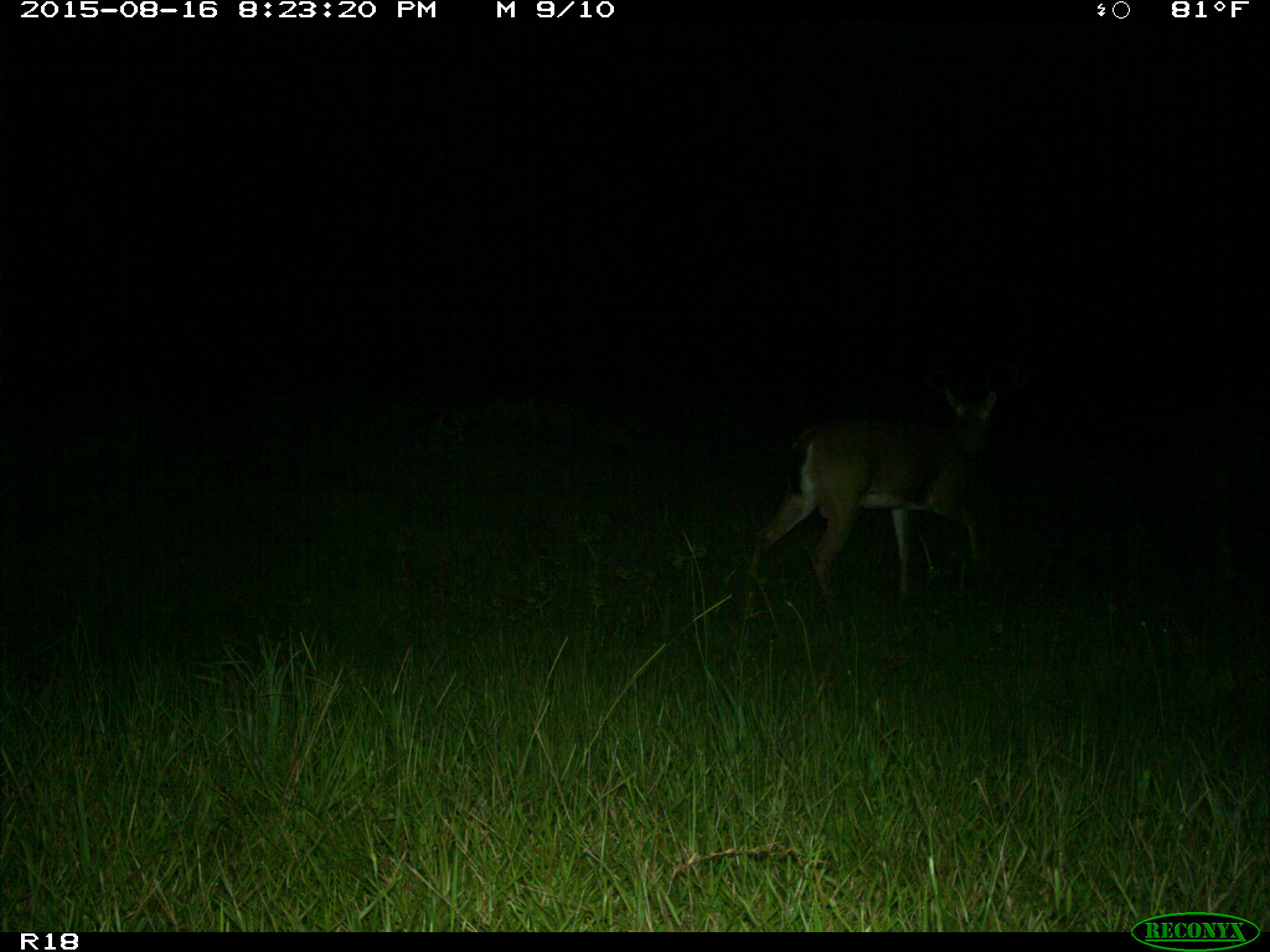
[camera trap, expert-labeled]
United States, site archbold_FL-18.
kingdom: Animalia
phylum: Chordata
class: Mammalia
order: Artiodactyla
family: Cervidae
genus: Odocoileus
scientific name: Odocoileus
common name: deer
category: unidentified deer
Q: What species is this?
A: Unidentified deer (deer) (Odocoileus).